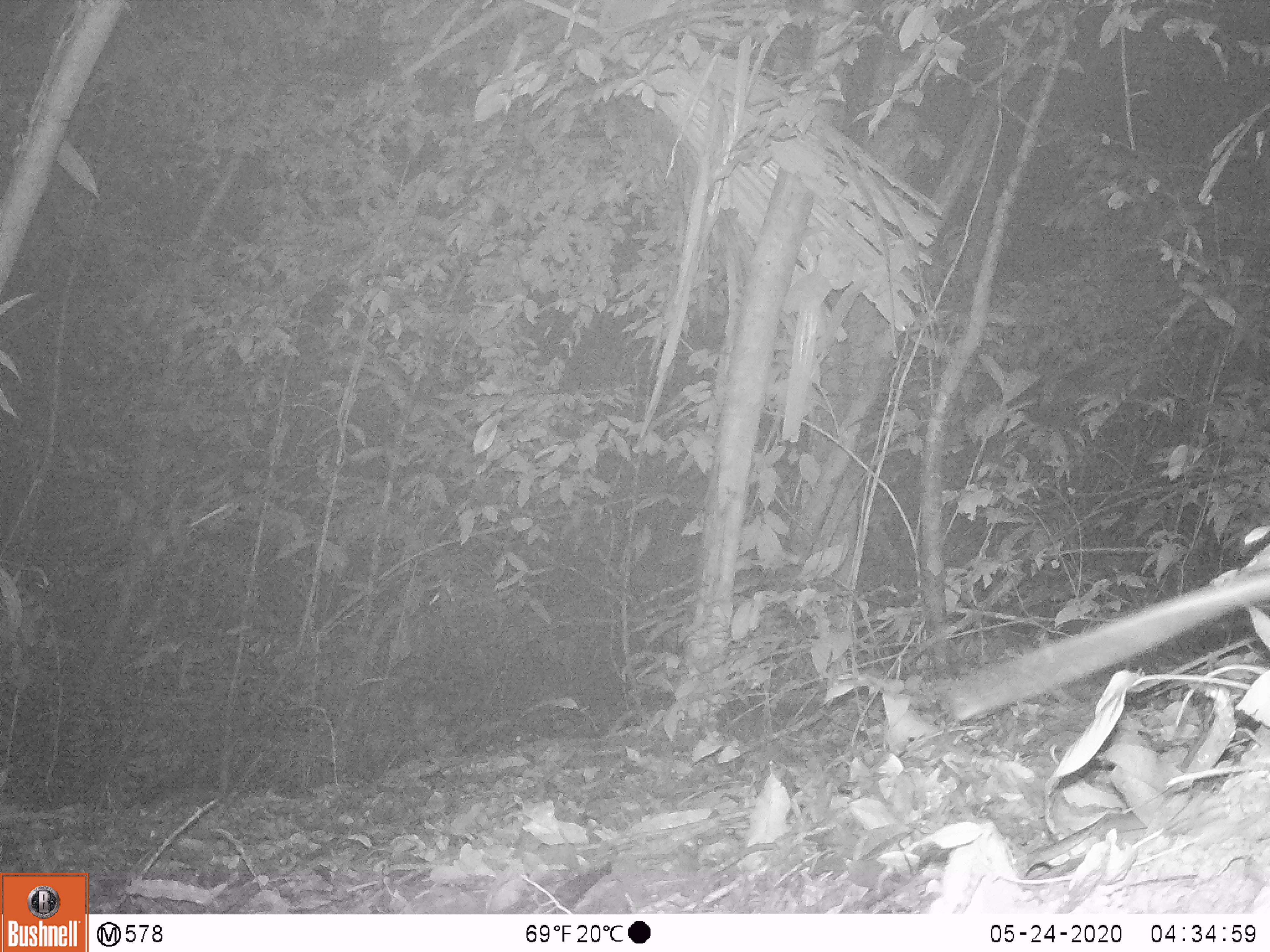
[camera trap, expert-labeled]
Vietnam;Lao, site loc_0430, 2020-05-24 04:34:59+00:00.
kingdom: Animalia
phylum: Chordata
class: Mammalia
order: Rodentia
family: Muridae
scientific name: Muridae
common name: old-world mice and rats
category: unidentified murid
Unidentified murid (old-world mice and rats) (Muridae). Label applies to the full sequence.